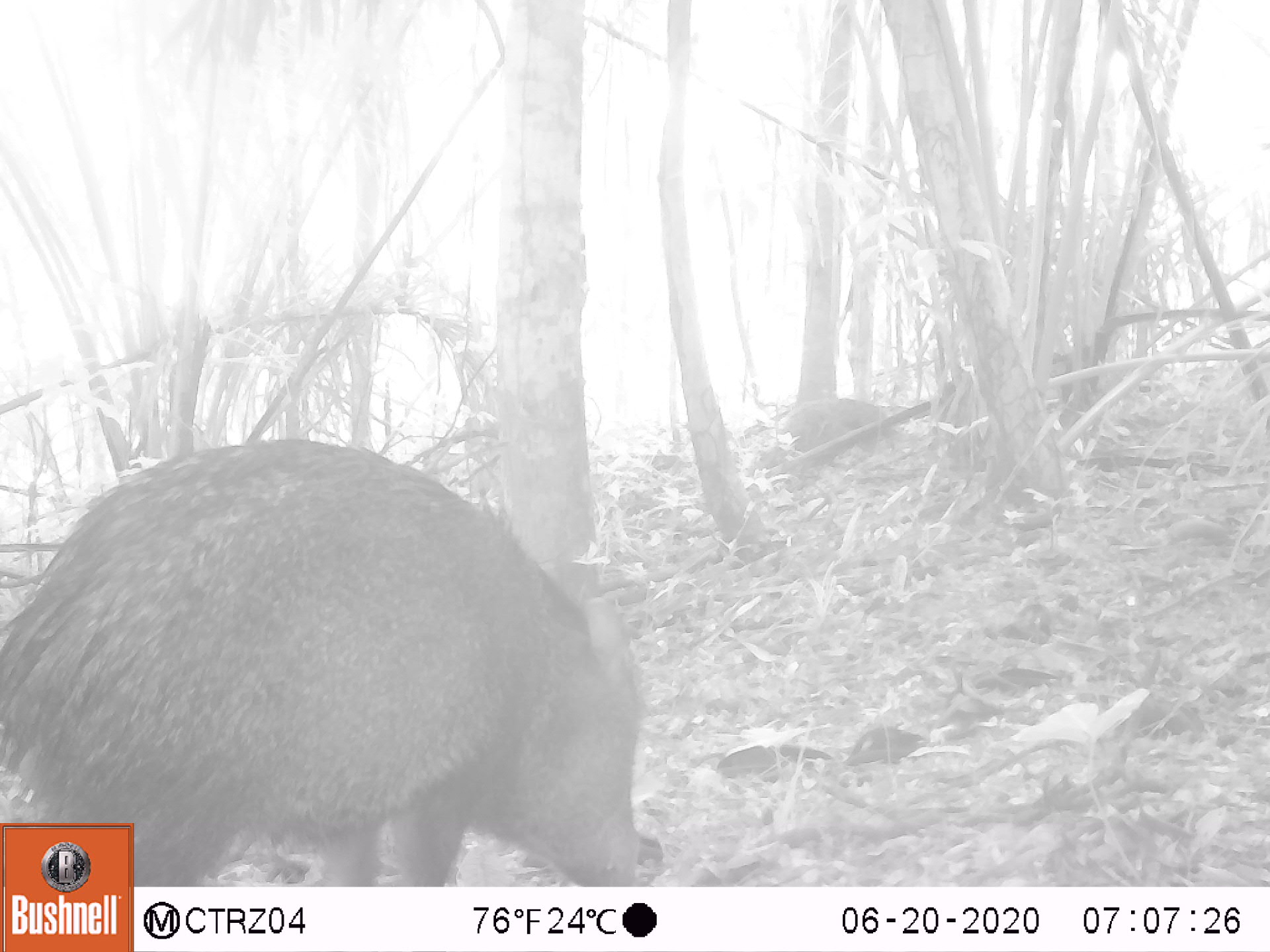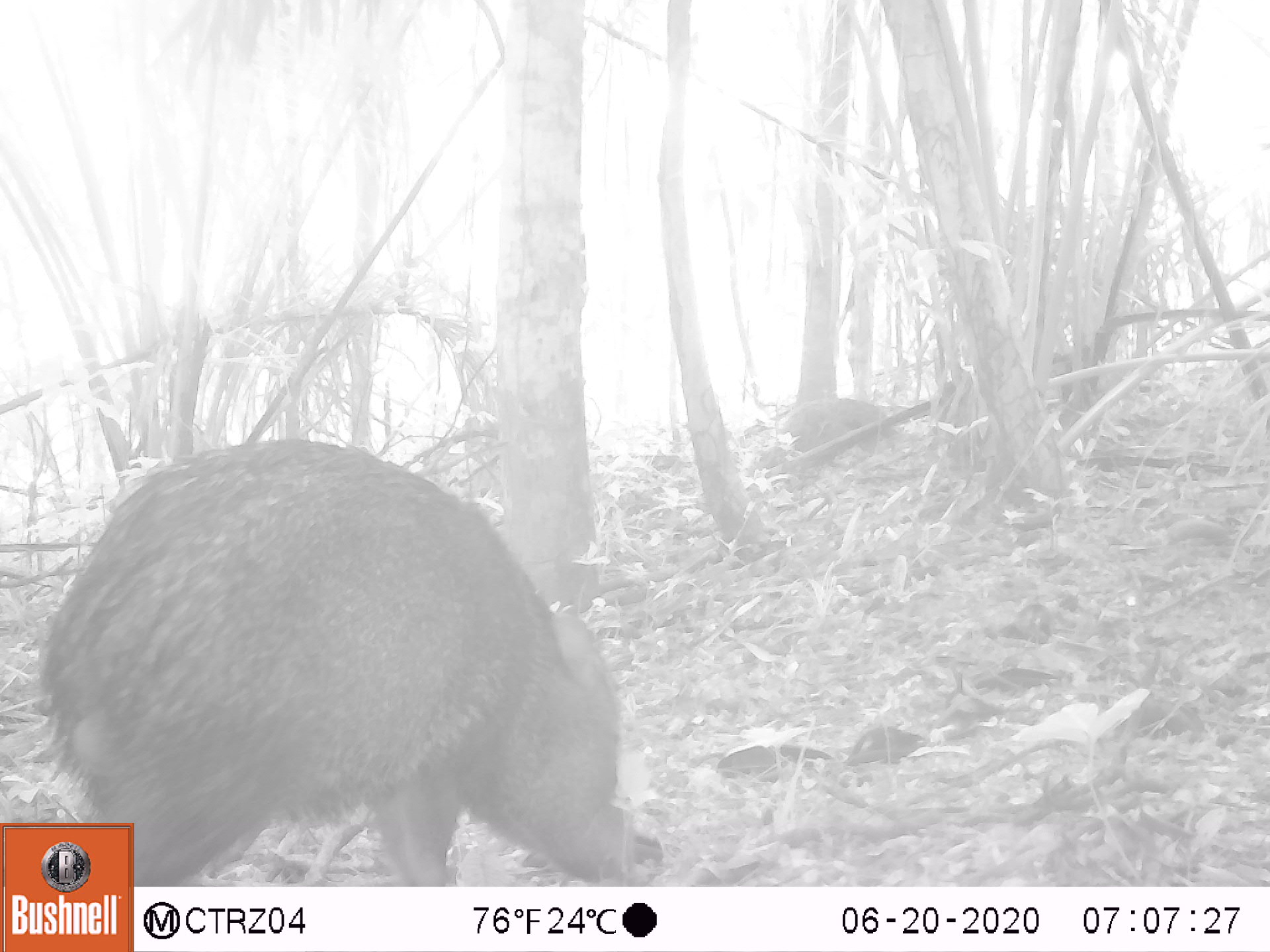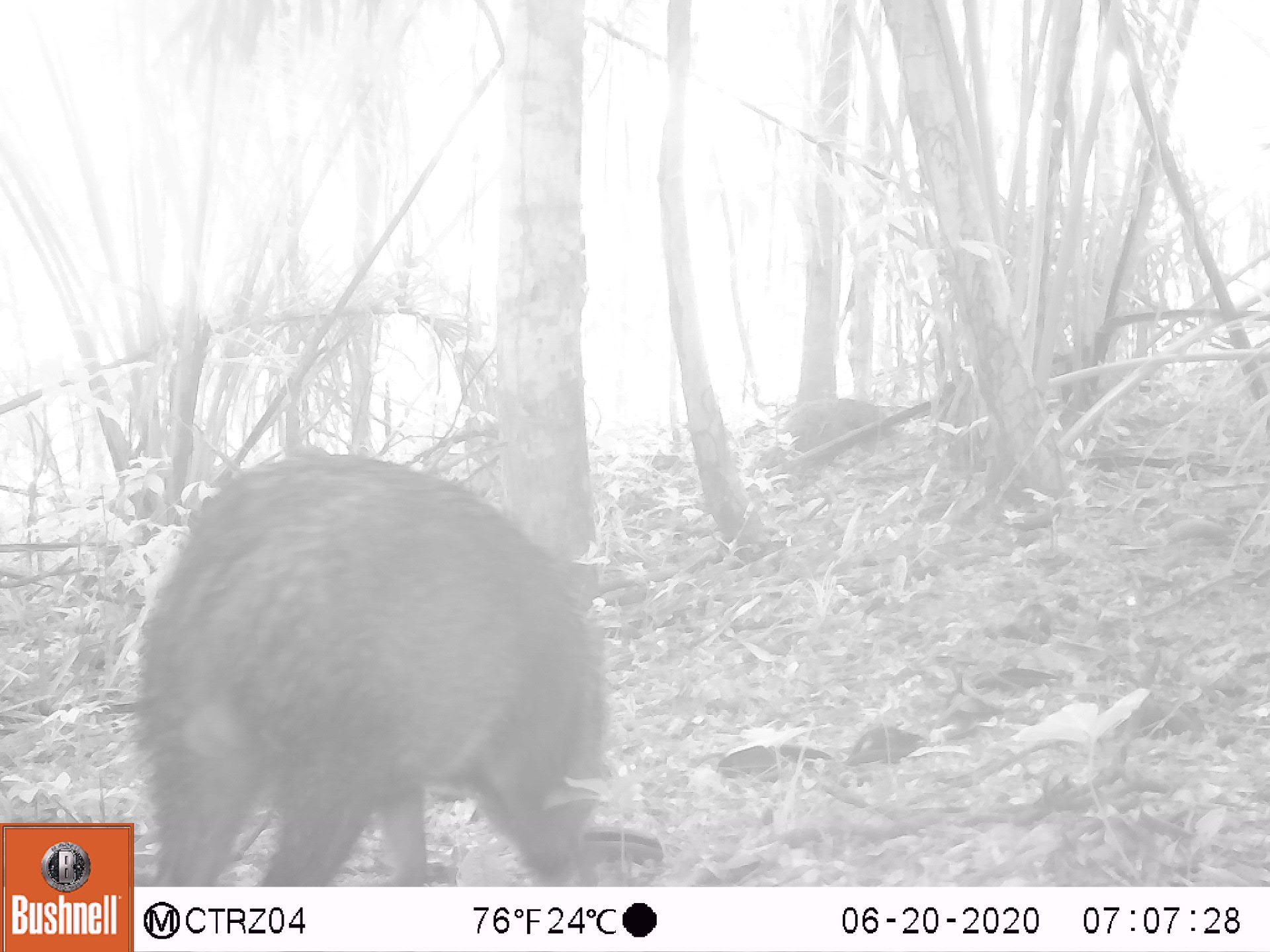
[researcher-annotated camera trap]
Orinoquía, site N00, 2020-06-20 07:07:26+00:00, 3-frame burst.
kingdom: Animalia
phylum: Chordata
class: Mammalia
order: Artiodactyla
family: Tayassuidae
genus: Pecari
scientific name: Pecari tajacu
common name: collared peccary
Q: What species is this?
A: Collared peccary (Pecari tajacu).